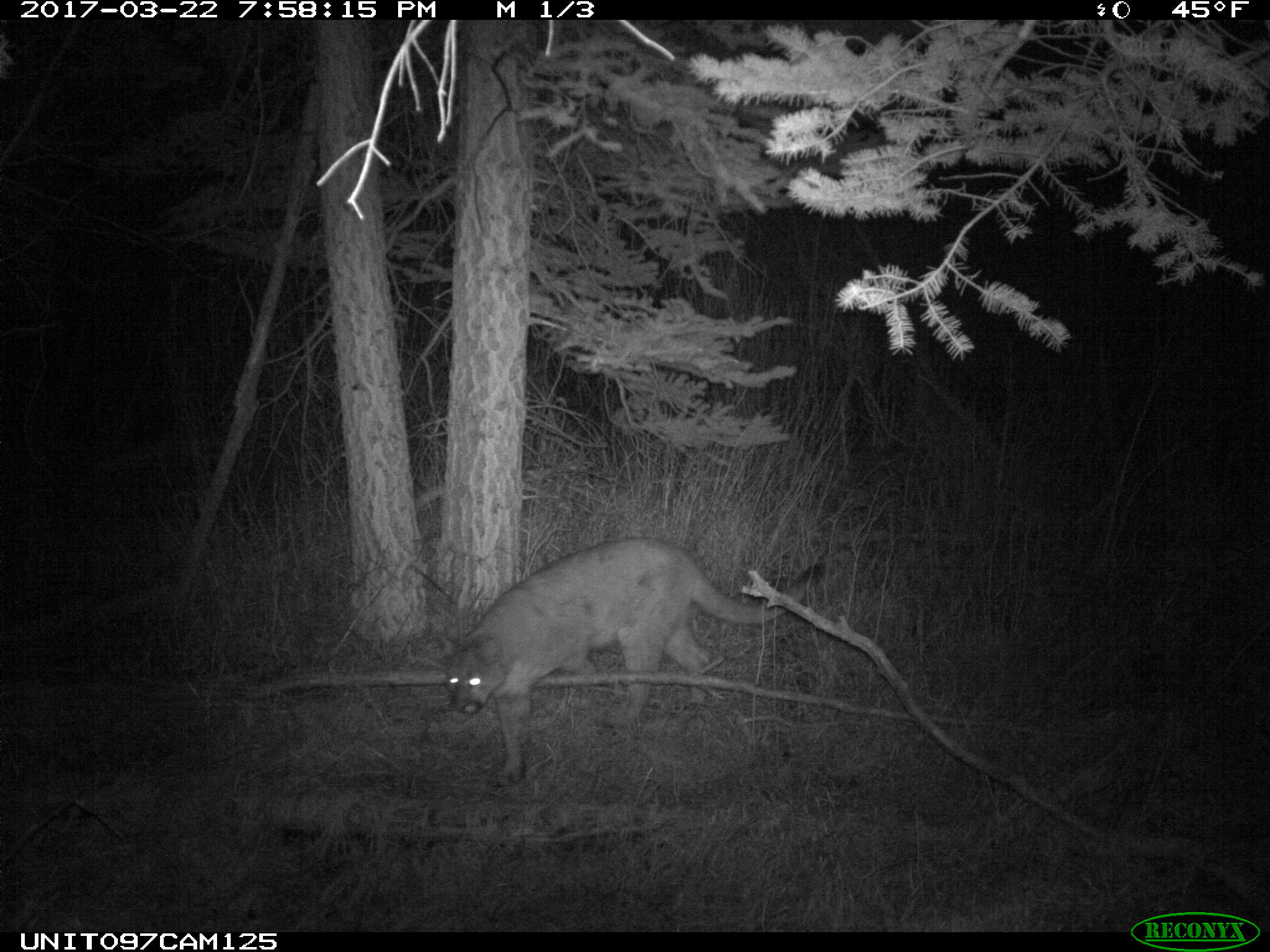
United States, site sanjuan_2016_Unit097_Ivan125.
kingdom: Animalia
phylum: Chordata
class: Mammalia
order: Carnivora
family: Felidae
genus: Puma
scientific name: Puma concolor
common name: mountain lion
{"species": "Puma concolor (mountain lion)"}